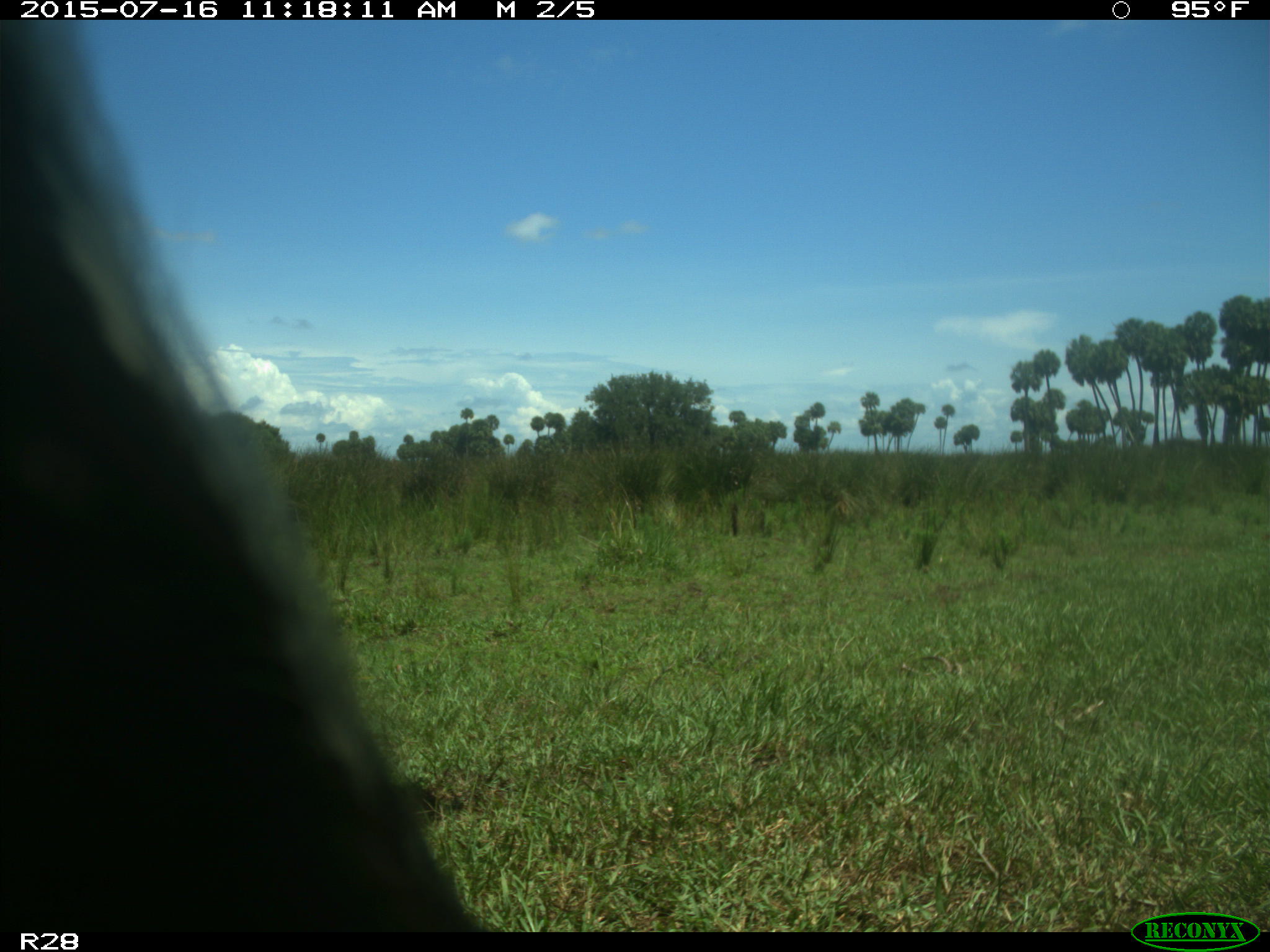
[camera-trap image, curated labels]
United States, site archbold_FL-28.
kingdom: Animalia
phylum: Chordata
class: Mammalia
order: Artiodactyla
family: Bovidae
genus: Bos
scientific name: Bos taurus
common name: domestic cow